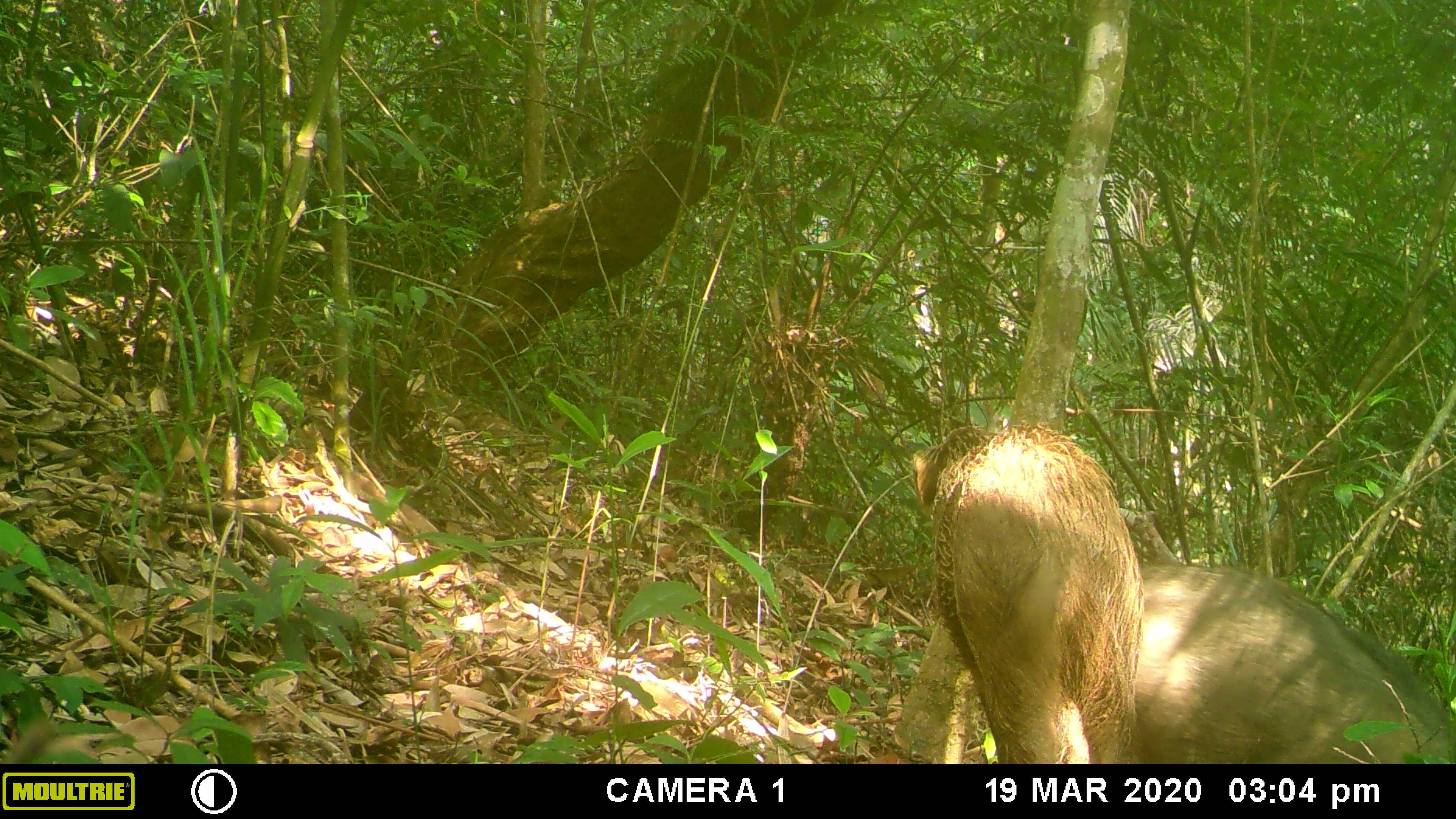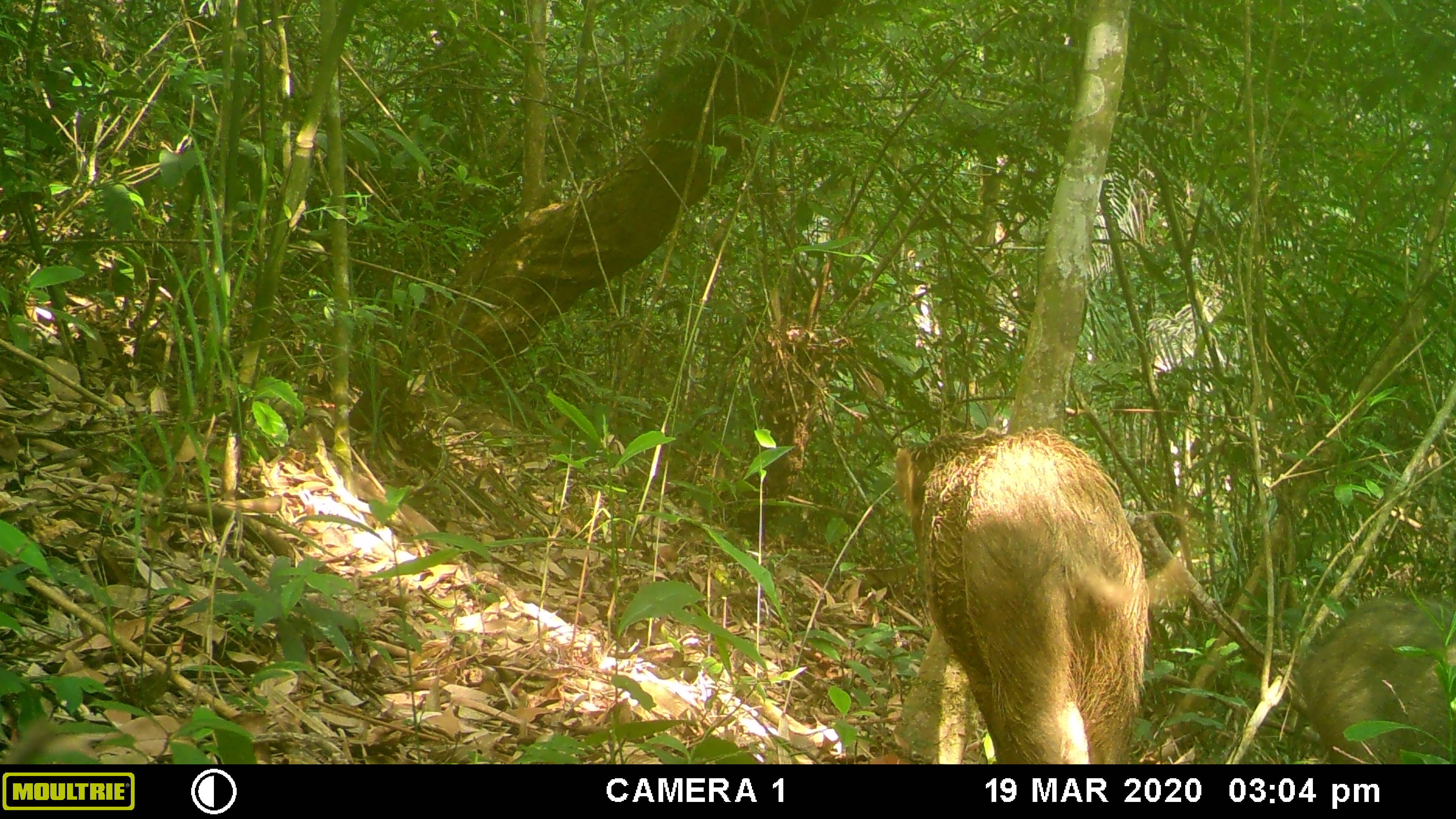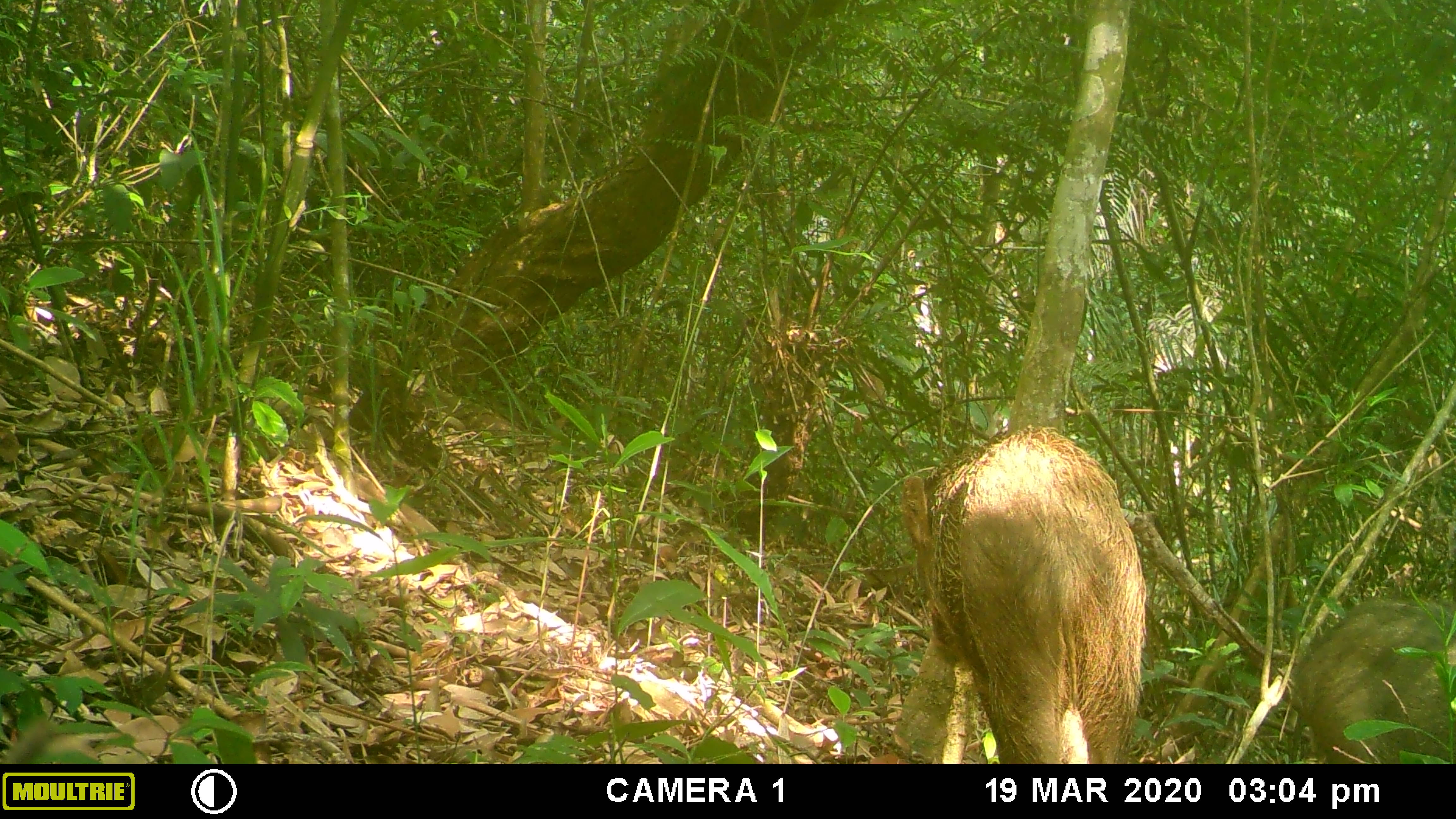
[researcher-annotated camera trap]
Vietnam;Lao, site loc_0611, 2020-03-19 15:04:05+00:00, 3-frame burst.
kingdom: Animalia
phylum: Chordata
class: Mammalia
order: Artiodactyla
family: Suidae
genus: Sus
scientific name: Sus scrofa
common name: eurasian wild pig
Eurasian wild pig (Sus scrofa). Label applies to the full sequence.